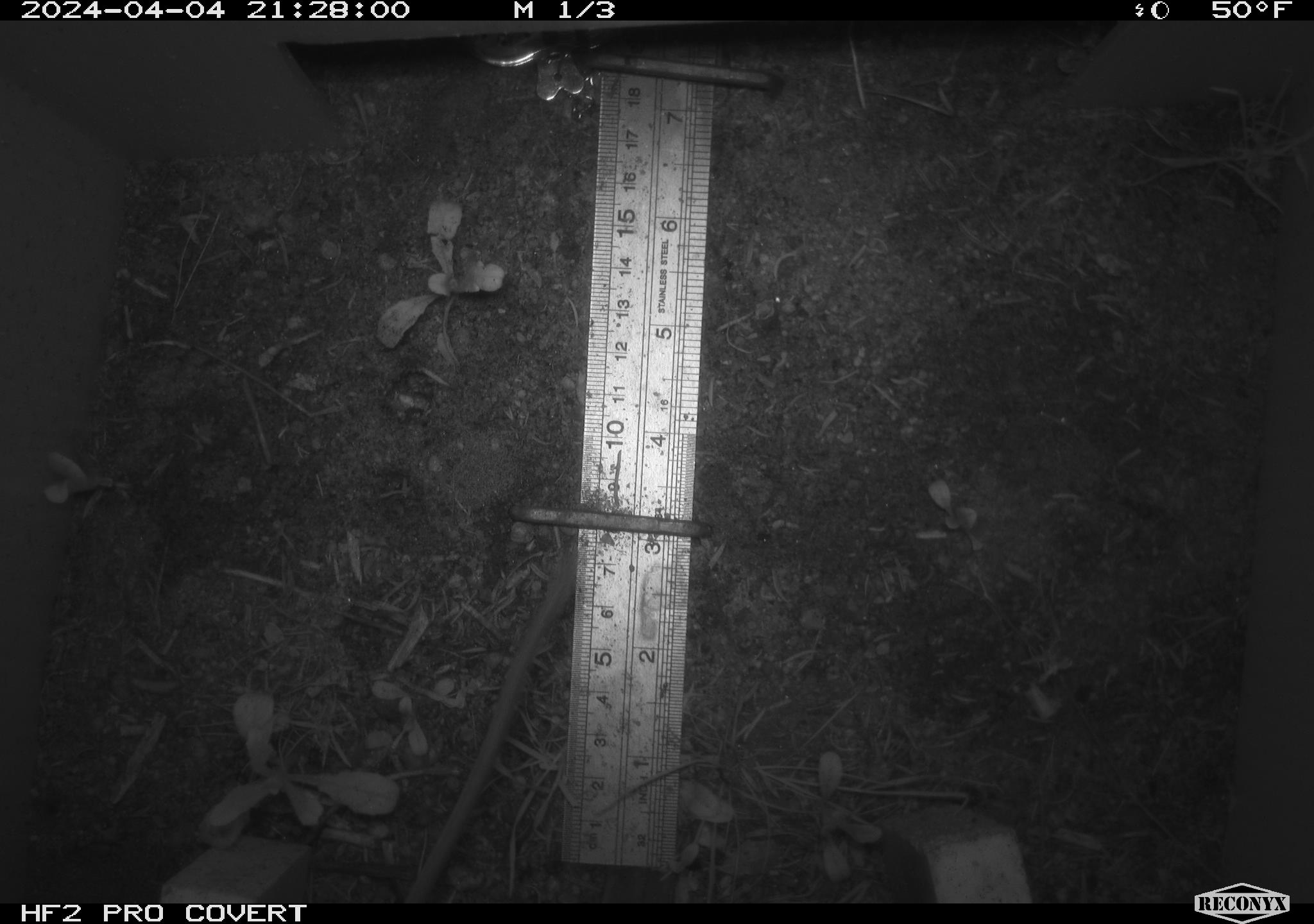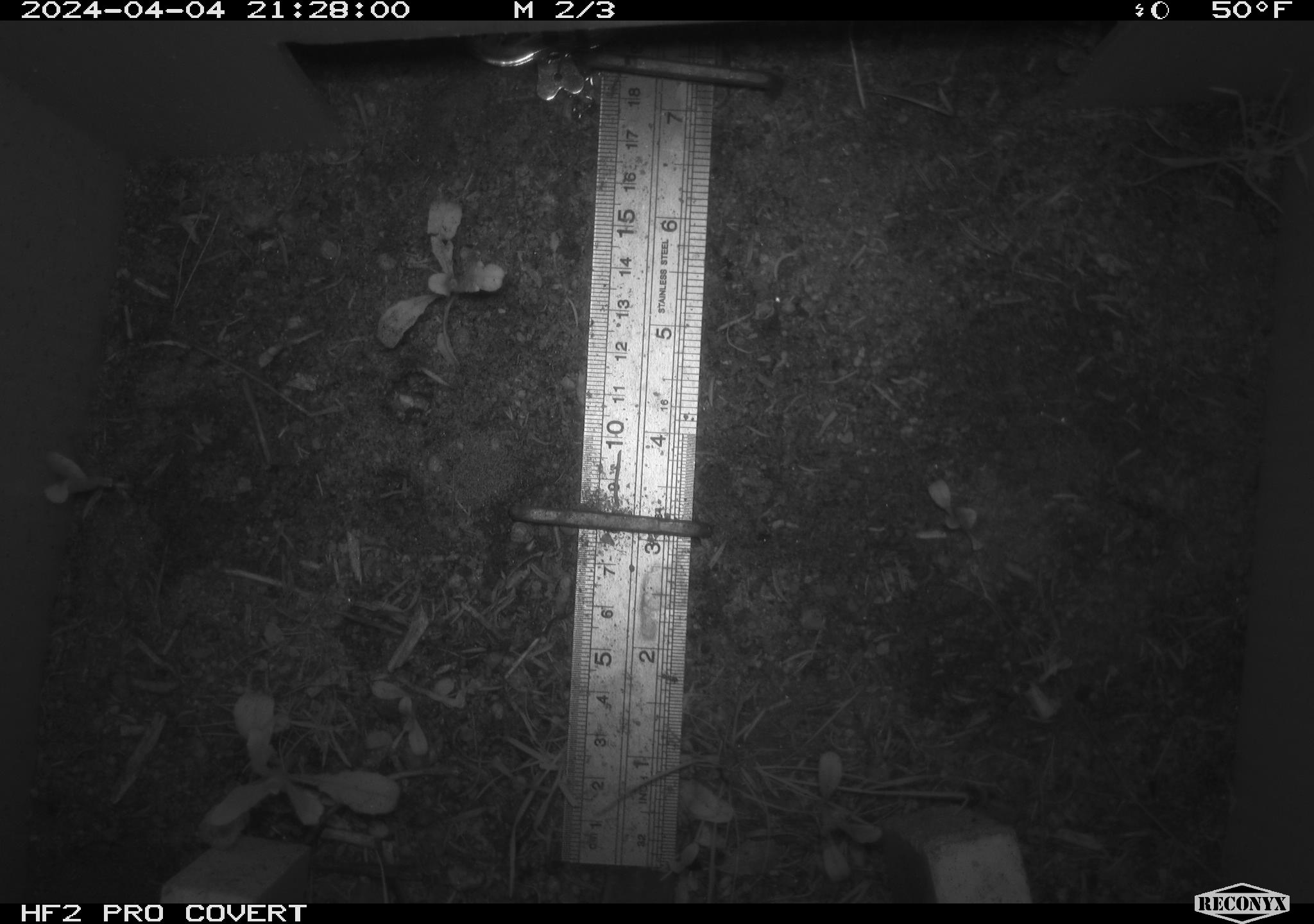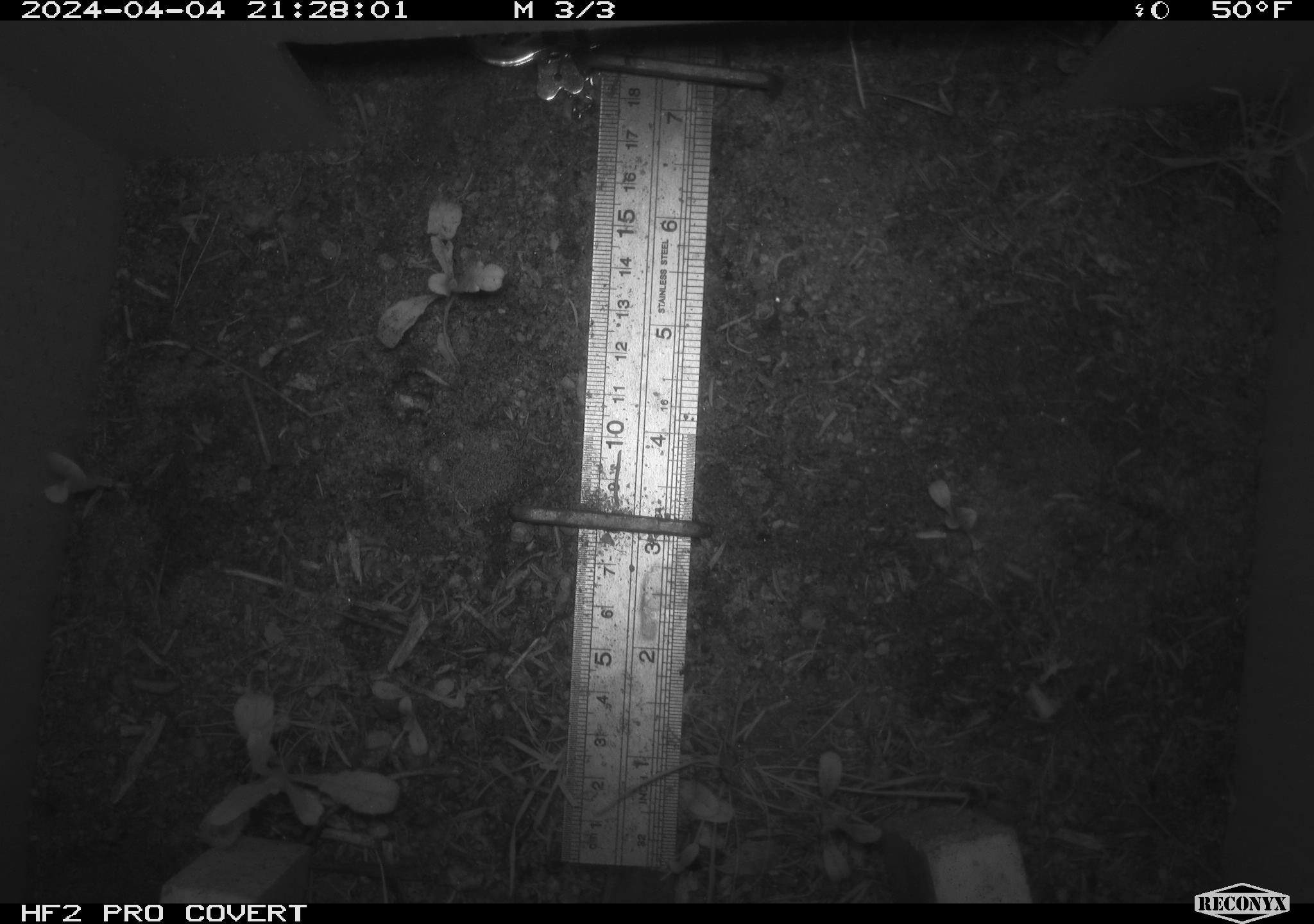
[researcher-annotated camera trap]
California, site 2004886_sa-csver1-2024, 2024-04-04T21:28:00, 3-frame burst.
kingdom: Animalia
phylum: Chordata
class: Mammalia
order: Rodentia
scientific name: Rodentia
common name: rodent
Rodent (Rodentia).